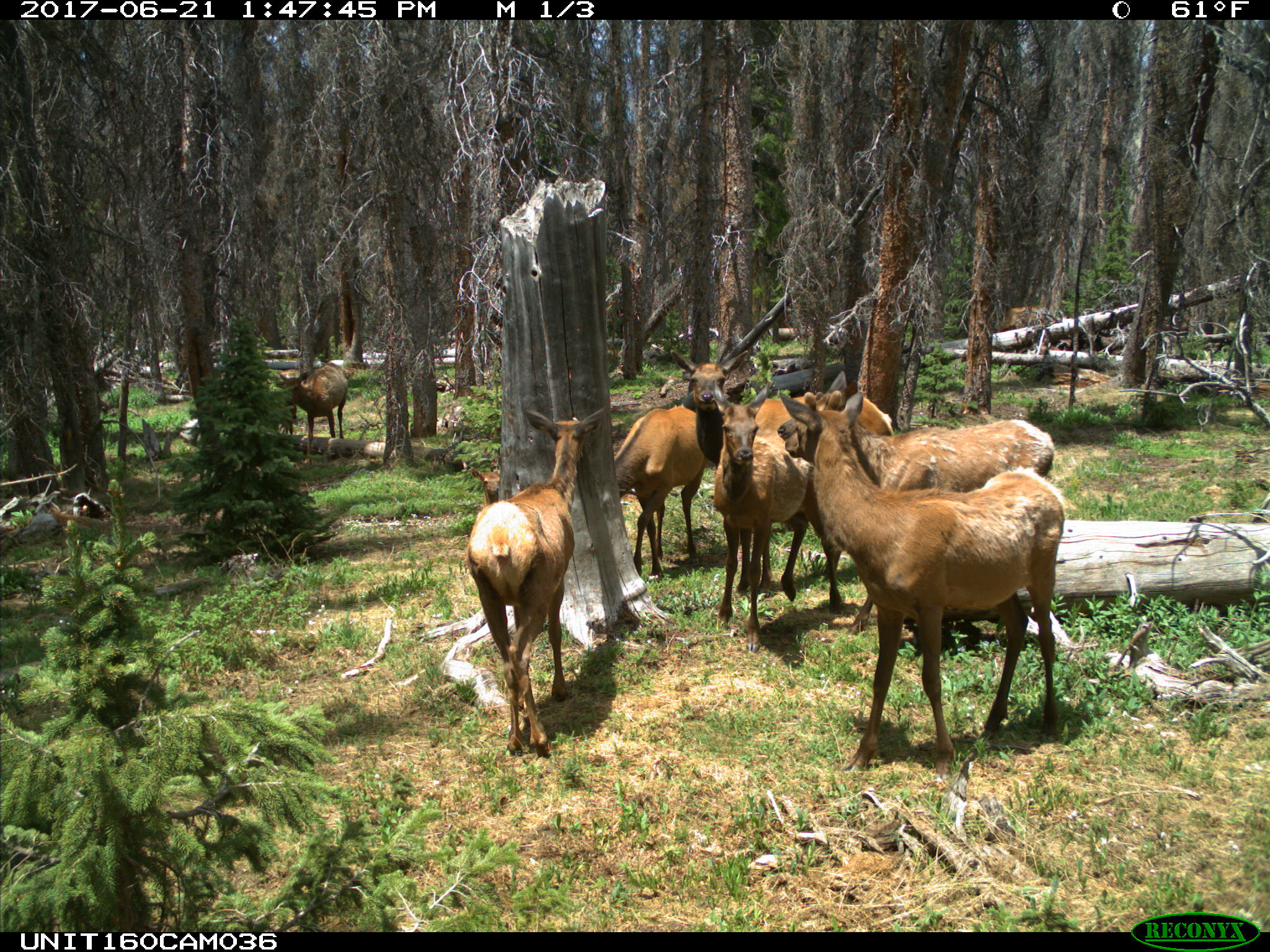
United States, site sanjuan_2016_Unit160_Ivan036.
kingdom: Animalia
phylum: Chordata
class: Mammalia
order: Artiodactyla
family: Cervidae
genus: Cervus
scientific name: Cervus elaphus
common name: red deer